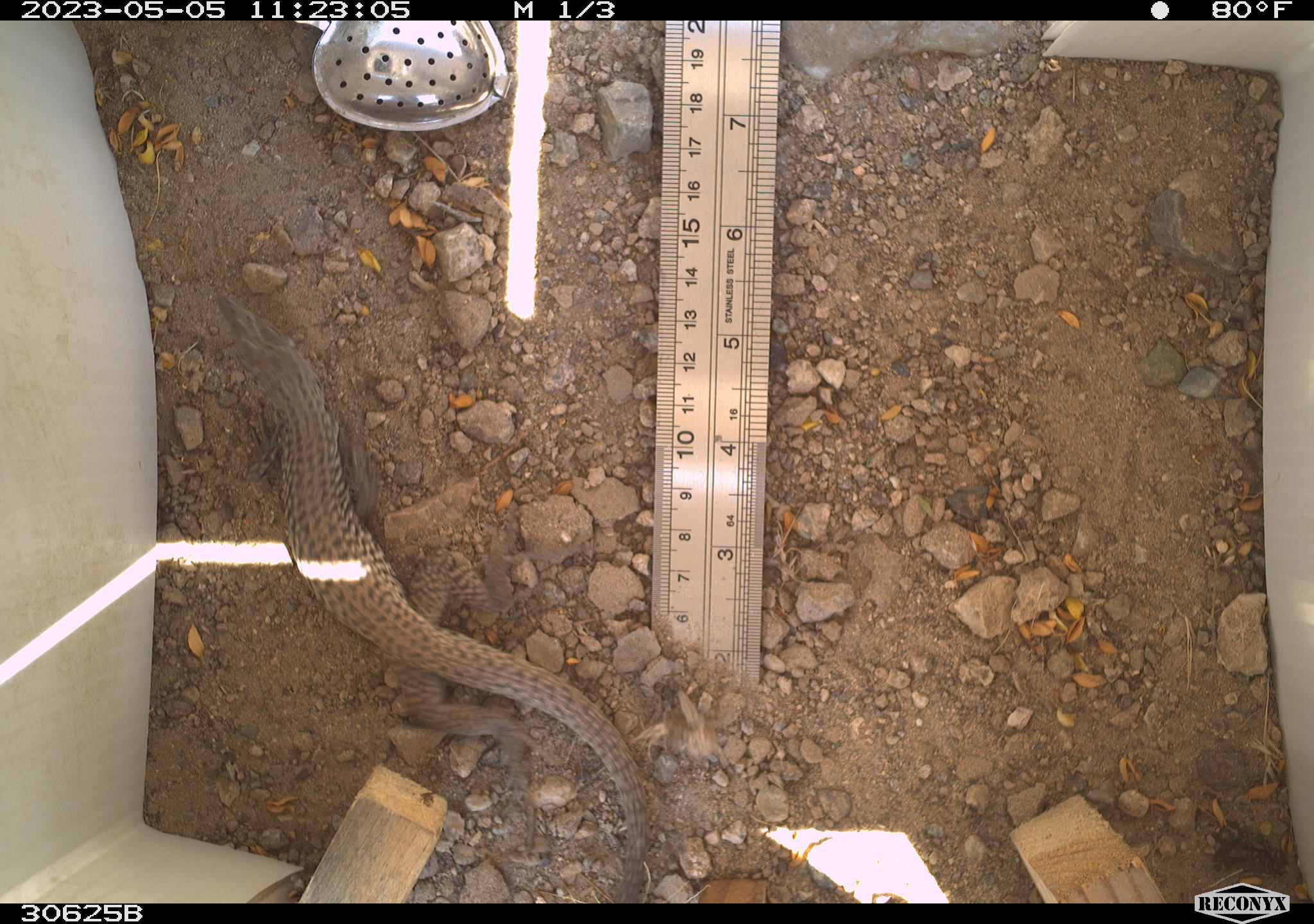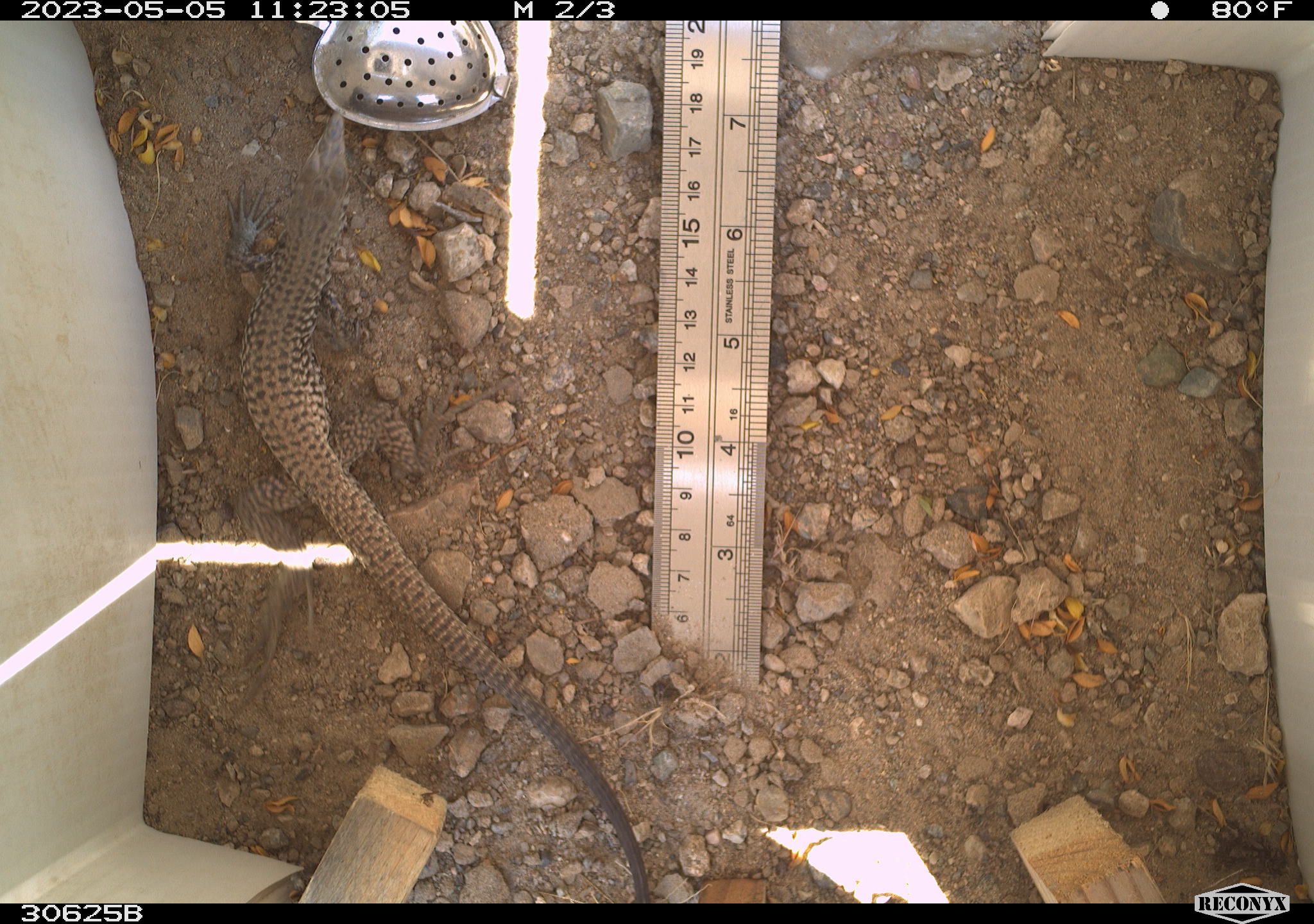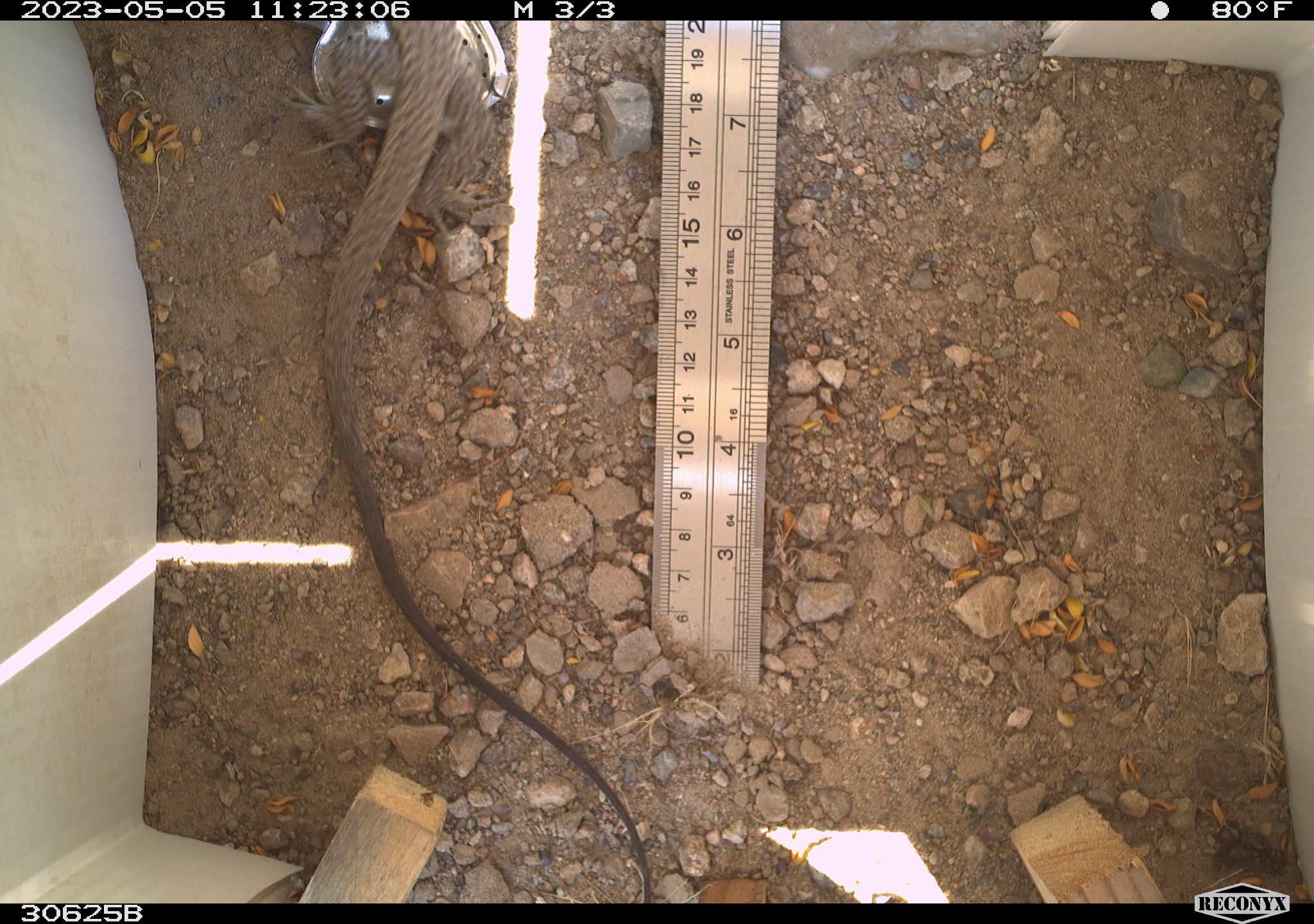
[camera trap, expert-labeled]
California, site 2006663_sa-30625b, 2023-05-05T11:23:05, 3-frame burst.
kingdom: Animalia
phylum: Chordata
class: Reptilia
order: Squamata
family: Teiidae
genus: Aspidoscelis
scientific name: Aspidoscelis tigris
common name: western whiptail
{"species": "western whiptail (Aspidoscelis tigris)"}